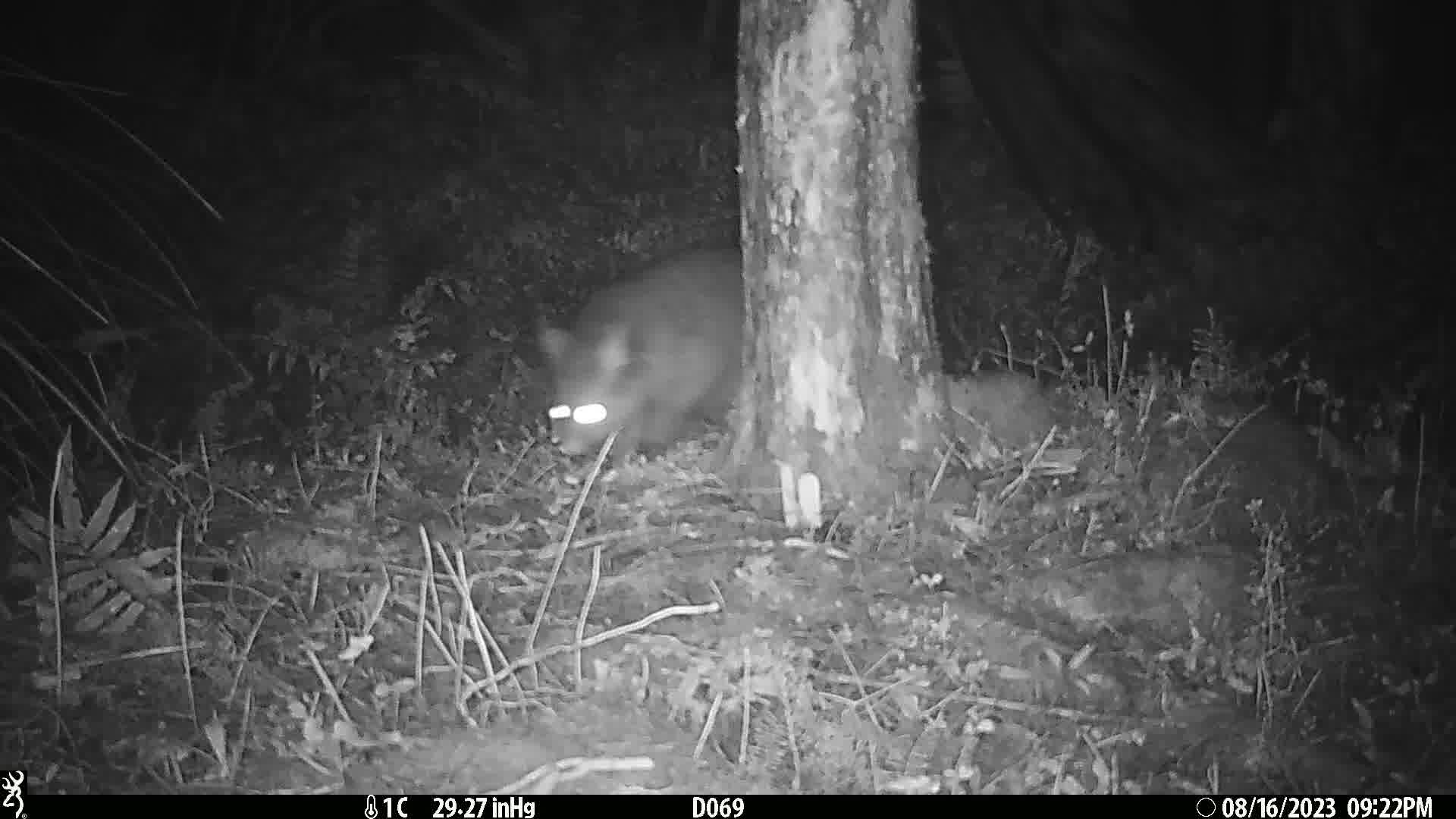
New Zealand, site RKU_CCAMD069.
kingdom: Animalia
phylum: Chordata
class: Mammalia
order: Diprotodontia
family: Phalangeridae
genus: Trichosurus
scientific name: Trichosurus vulpecula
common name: common brushtail possum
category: possum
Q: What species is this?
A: Possum (common brushtail possum) (Trichosurus vulpecula).